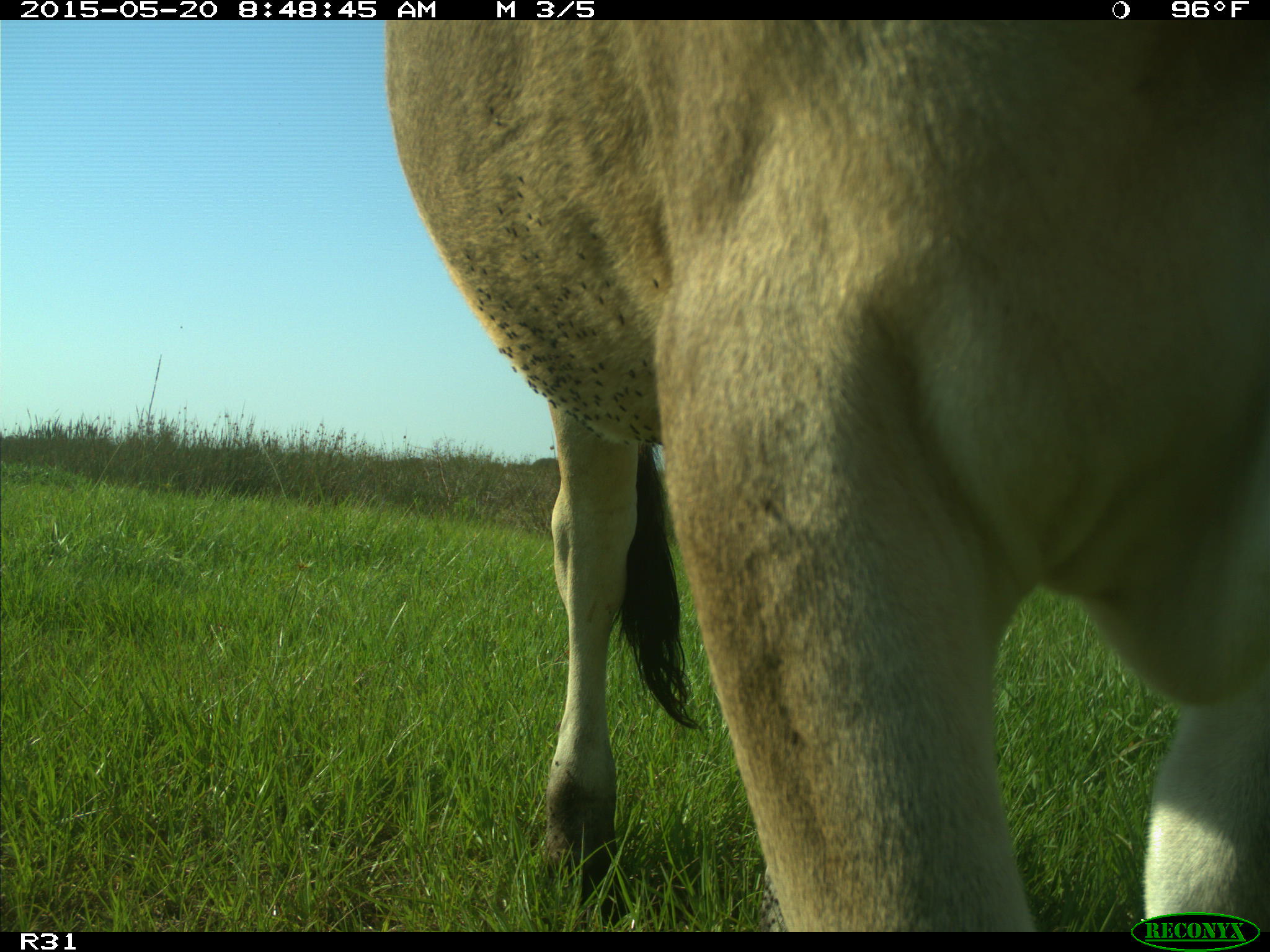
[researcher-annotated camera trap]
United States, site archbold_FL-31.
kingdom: Animalia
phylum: Chordata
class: Mammalia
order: Artiodactyla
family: Bovidae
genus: Bos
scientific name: Bos taurus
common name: domestic cow